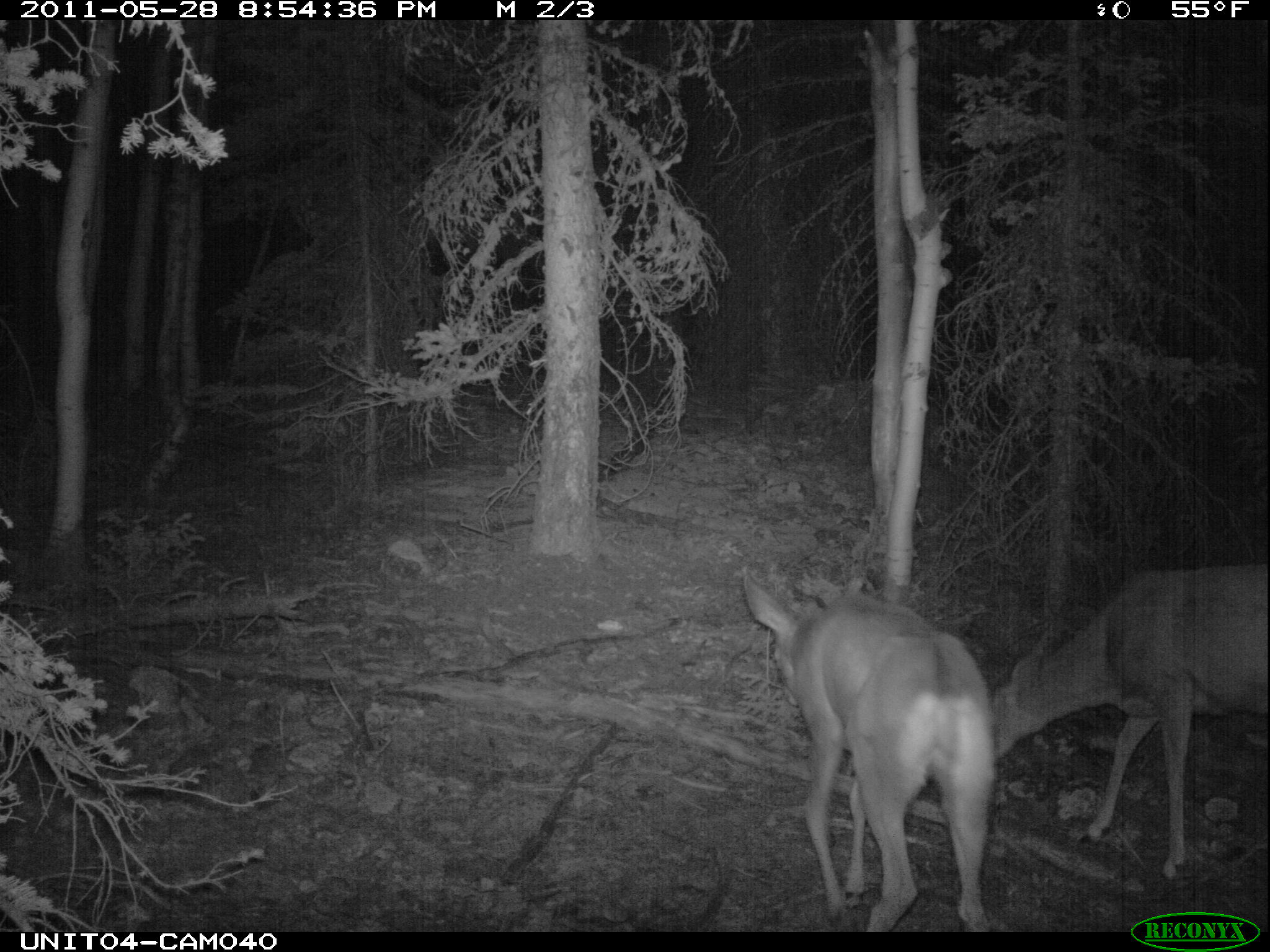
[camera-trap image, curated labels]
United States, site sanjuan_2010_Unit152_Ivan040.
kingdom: Animalia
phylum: Chordata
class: Mammalia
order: Artiodactyla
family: Cervidae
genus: Odocoileus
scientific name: Odocoileus hemionus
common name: mule deer